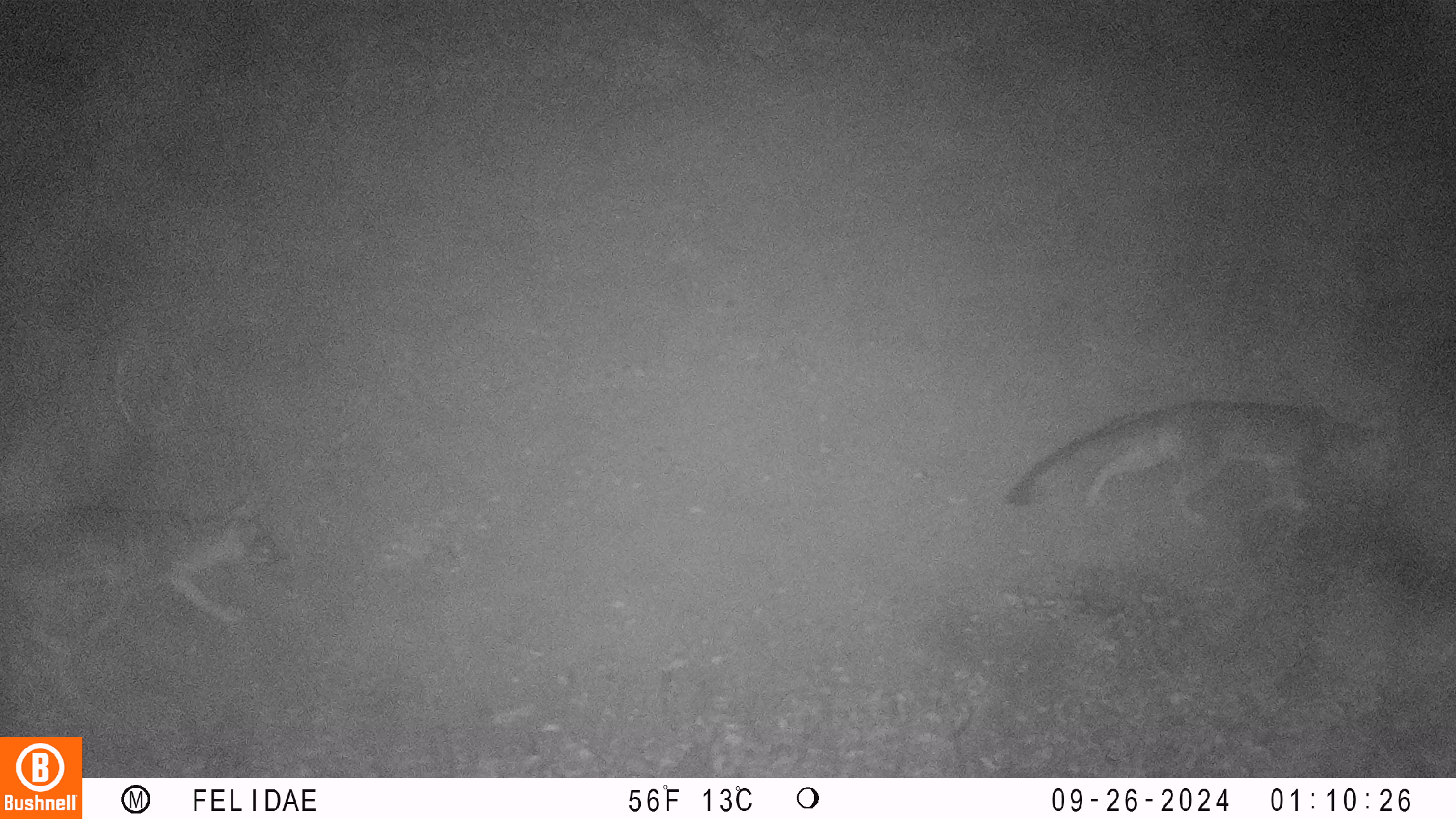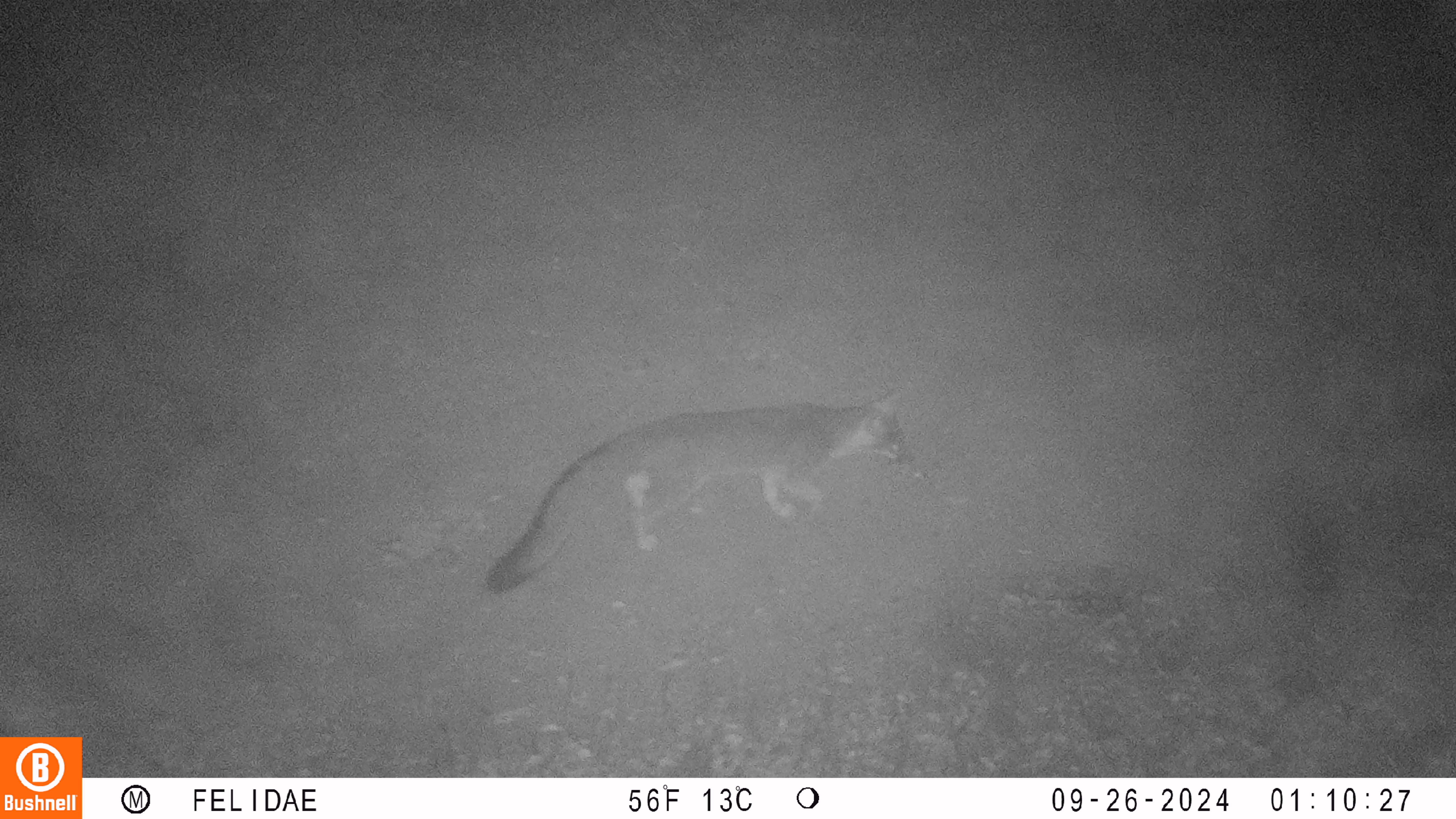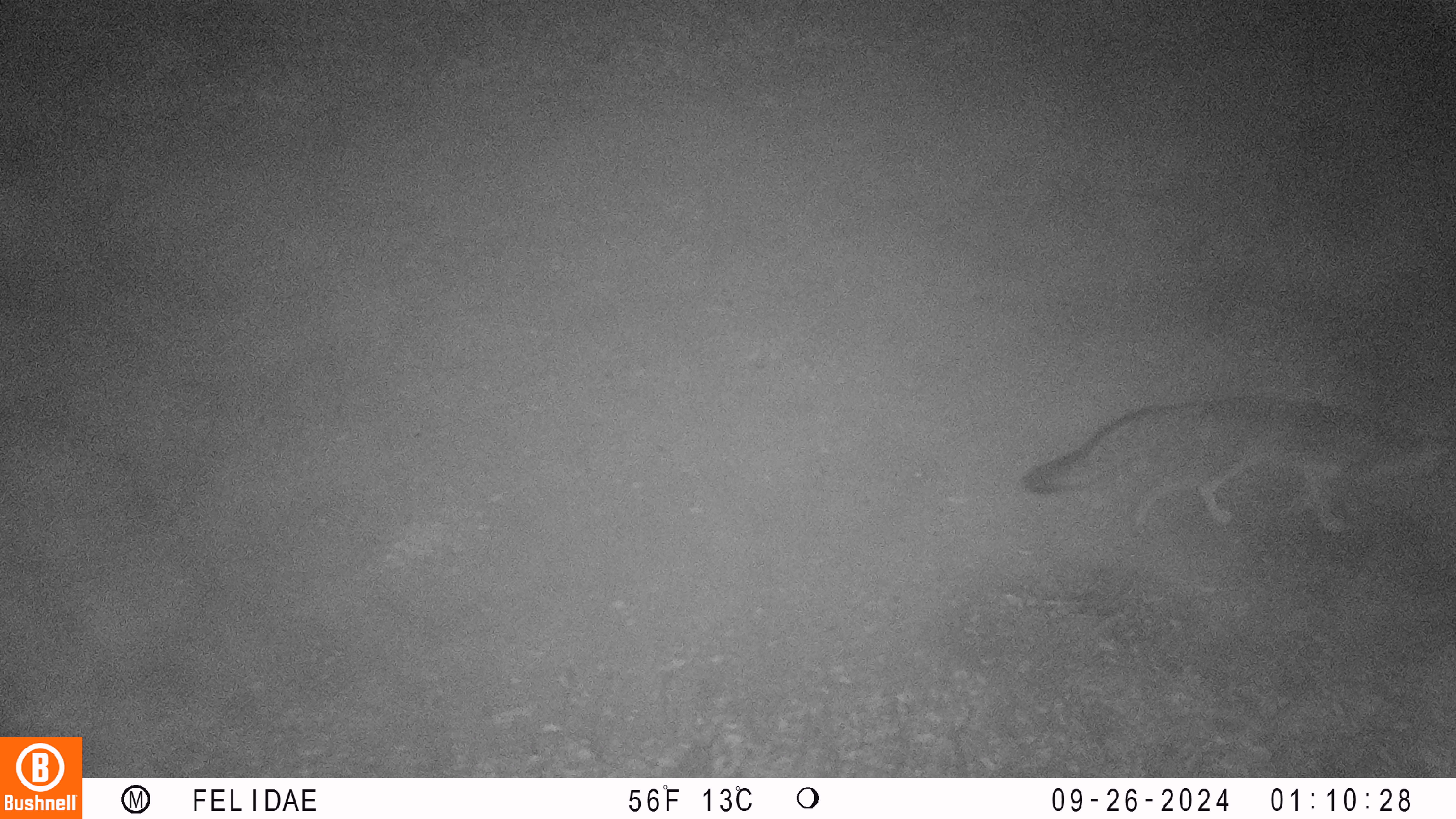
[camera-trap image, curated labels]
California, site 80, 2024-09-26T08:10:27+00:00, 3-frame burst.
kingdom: Animalia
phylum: Chordata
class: Mammalia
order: Carnivora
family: Canidae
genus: Urocyon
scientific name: Urocyon cinereoargenteus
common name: gray fox